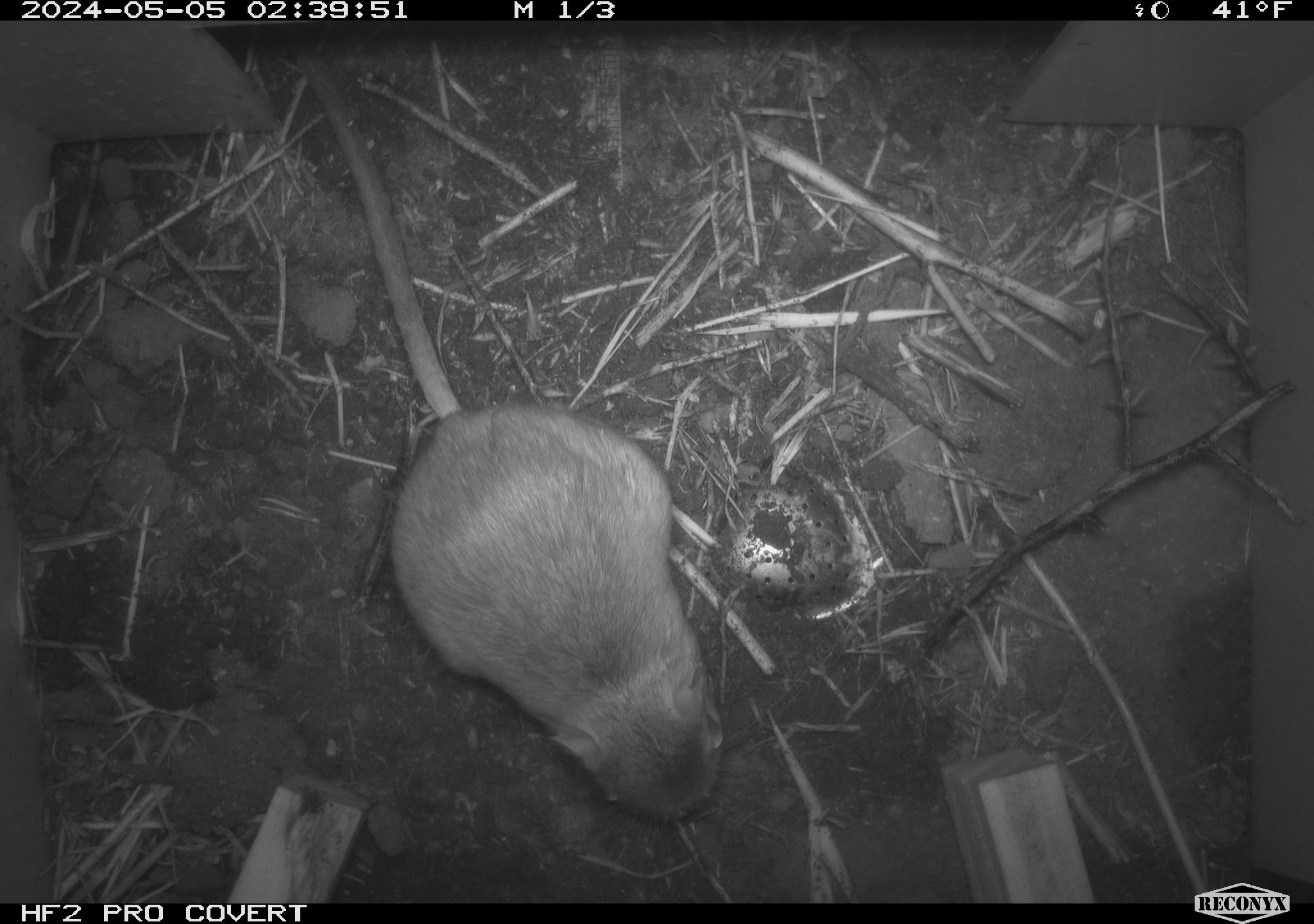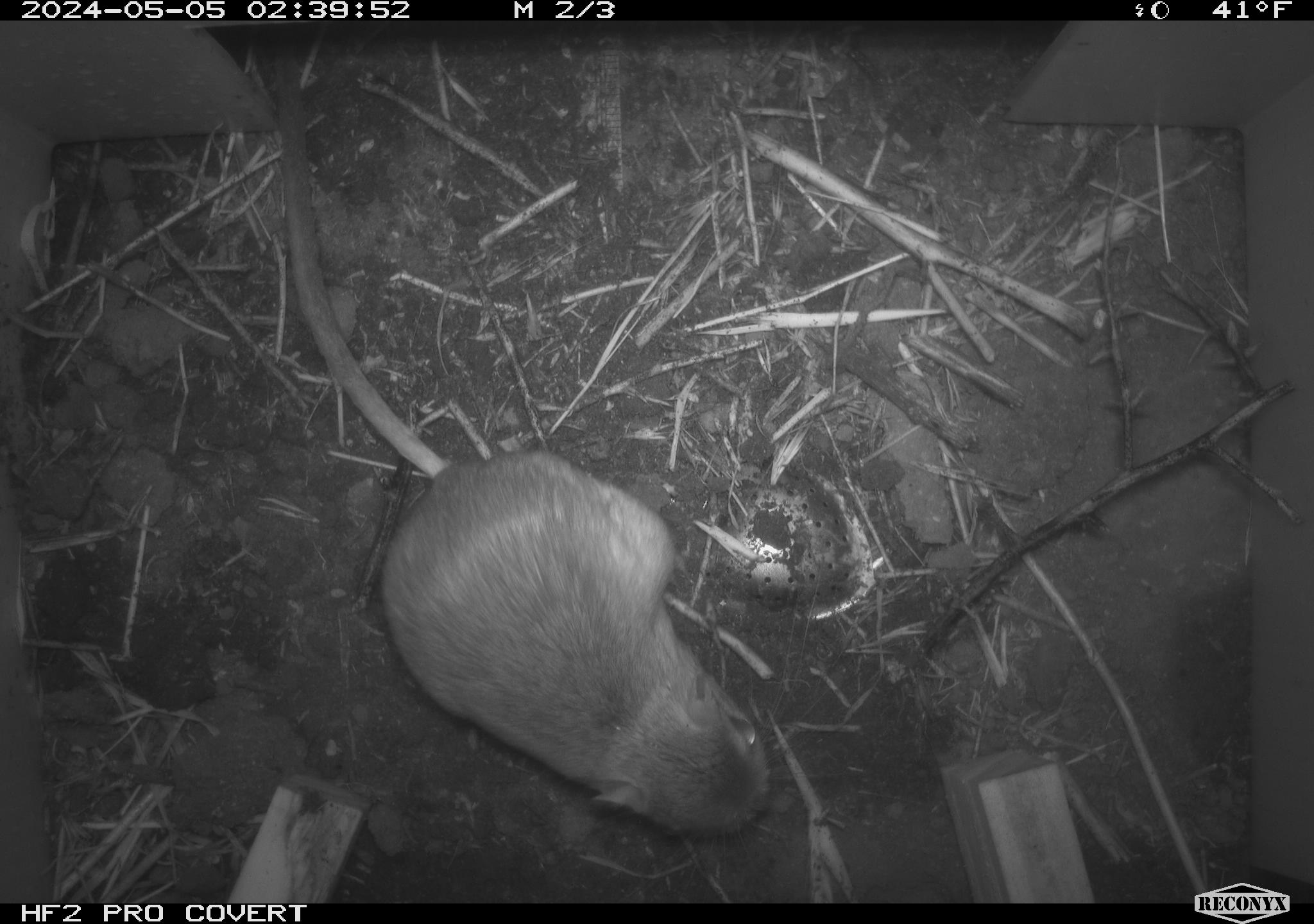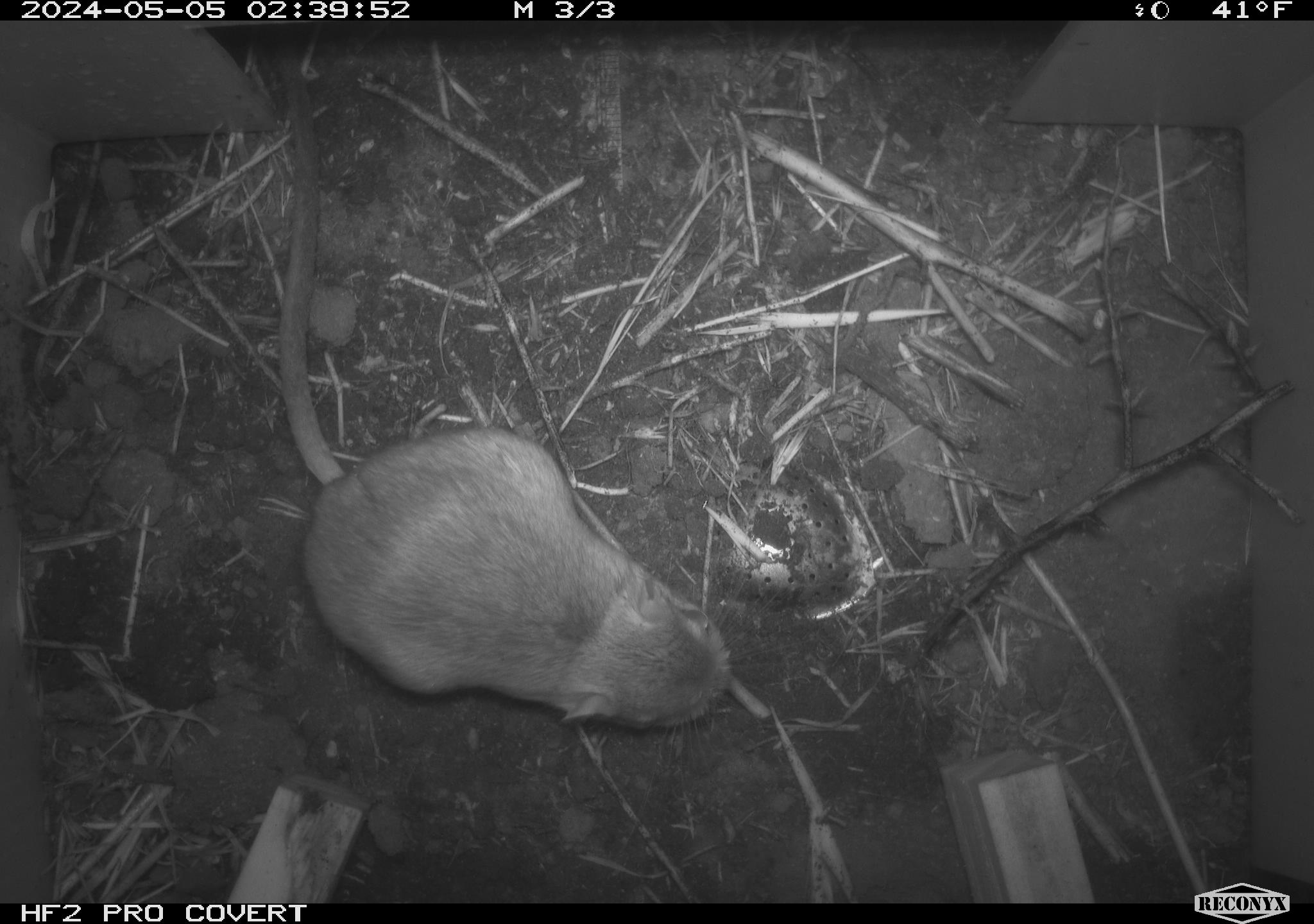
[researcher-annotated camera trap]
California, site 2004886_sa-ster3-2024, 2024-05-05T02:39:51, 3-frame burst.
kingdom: Animalia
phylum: Chordata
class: Mammalia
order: Rodentia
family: Heteromyidae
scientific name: Heteromyidae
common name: kangaroo rats and pocket mice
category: heteromyidae family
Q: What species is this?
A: Heteromyidae family (kangaroo rats and pocket mice) (Heteromyidae).